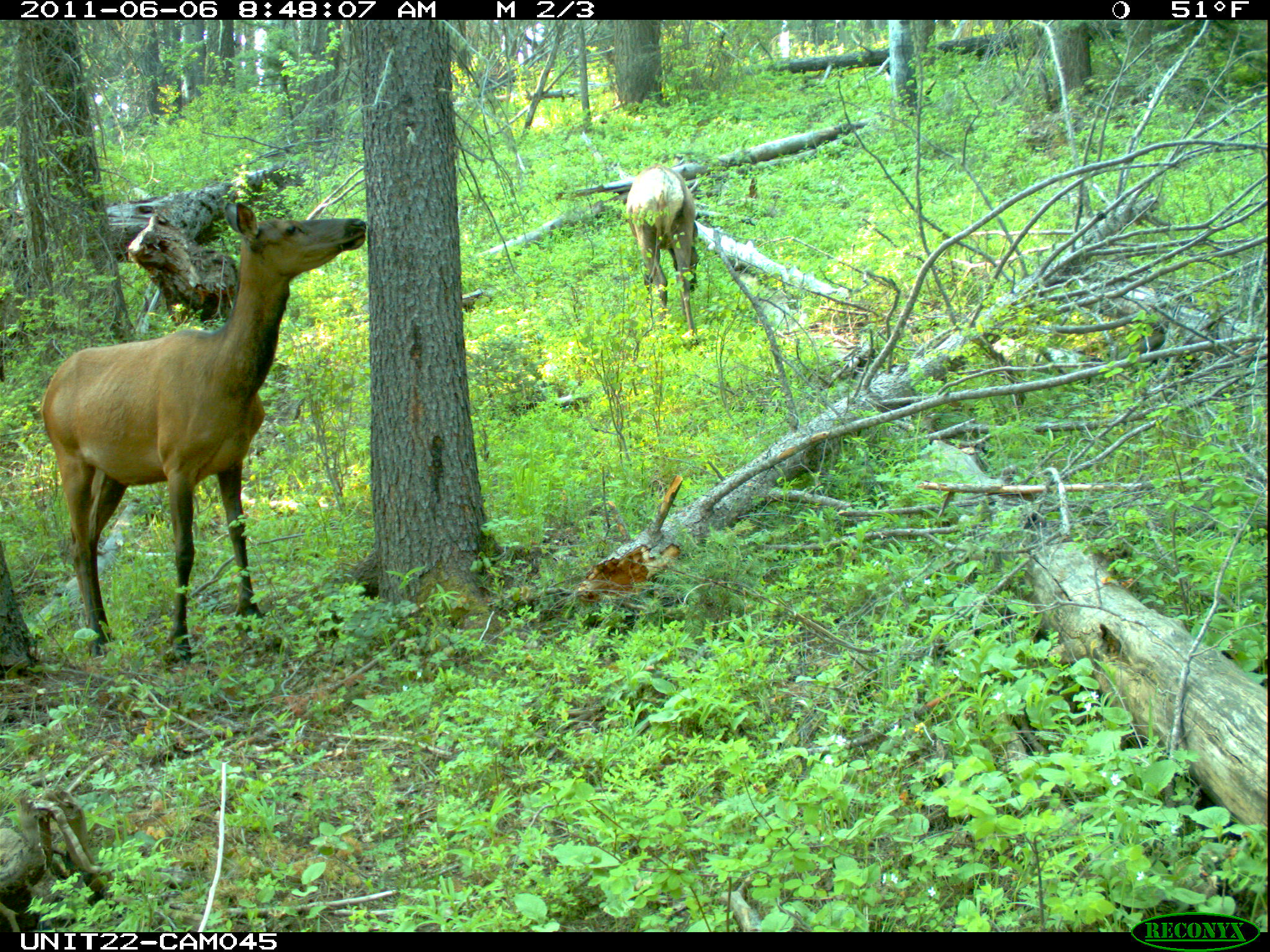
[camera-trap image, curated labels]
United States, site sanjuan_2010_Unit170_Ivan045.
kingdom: Animalia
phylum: Chordata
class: Mammalia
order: Artiodactyla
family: Cervidae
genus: Cervus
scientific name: Cervus elaphus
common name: red deer